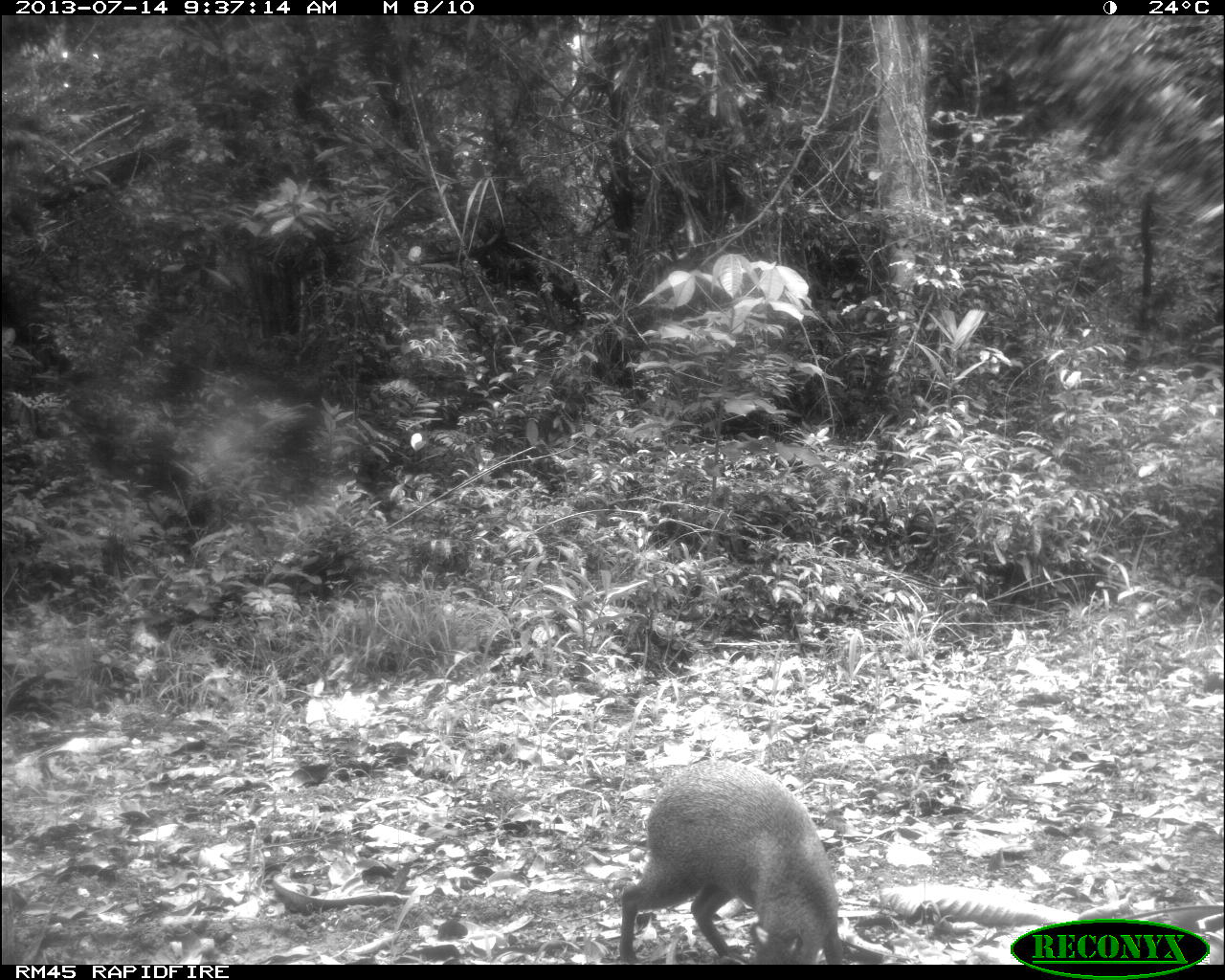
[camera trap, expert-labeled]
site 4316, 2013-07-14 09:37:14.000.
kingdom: Animalia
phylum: Chordata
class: Mammalia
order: Rodentia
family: Dasyproctidae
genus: Dasyprocta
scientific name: Dasyprocta punctata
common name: central american agouti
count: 1